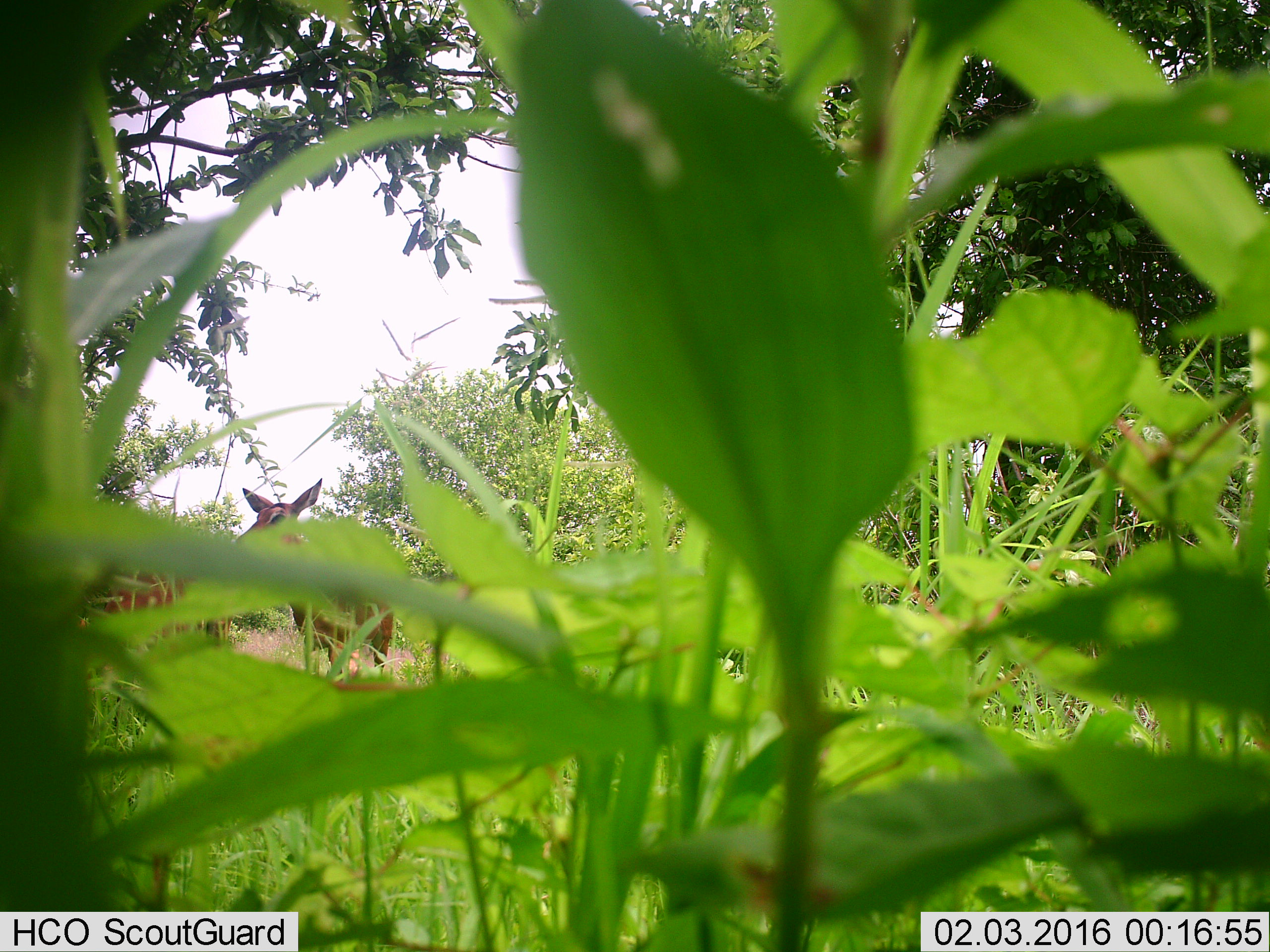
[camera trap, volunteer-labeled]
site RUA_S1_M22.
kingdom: Animalia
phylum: Chordata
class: Mammalia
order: Artiodactyla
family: Bovidae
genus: Aepyceros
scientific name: Aepyceros melampus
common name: impala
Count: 2.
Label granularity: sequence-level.